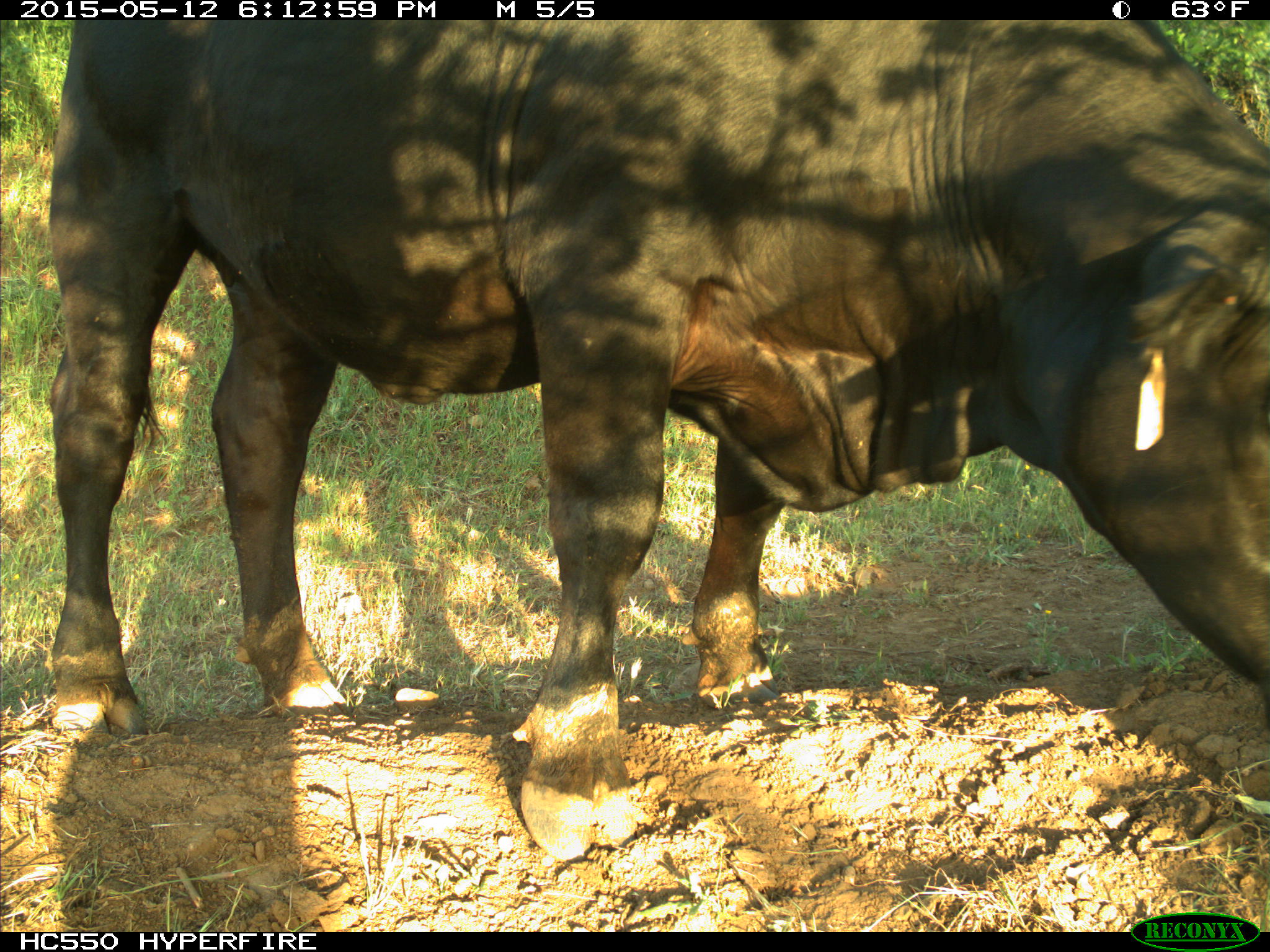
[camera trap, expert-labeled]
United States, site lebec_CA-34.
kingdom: Animalia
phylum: Chordata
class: Mammalia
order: Artiodactyla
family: Bovidae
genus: Bos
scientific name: Bos taurus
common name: domestic cow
Bos taurus (domestic cow).